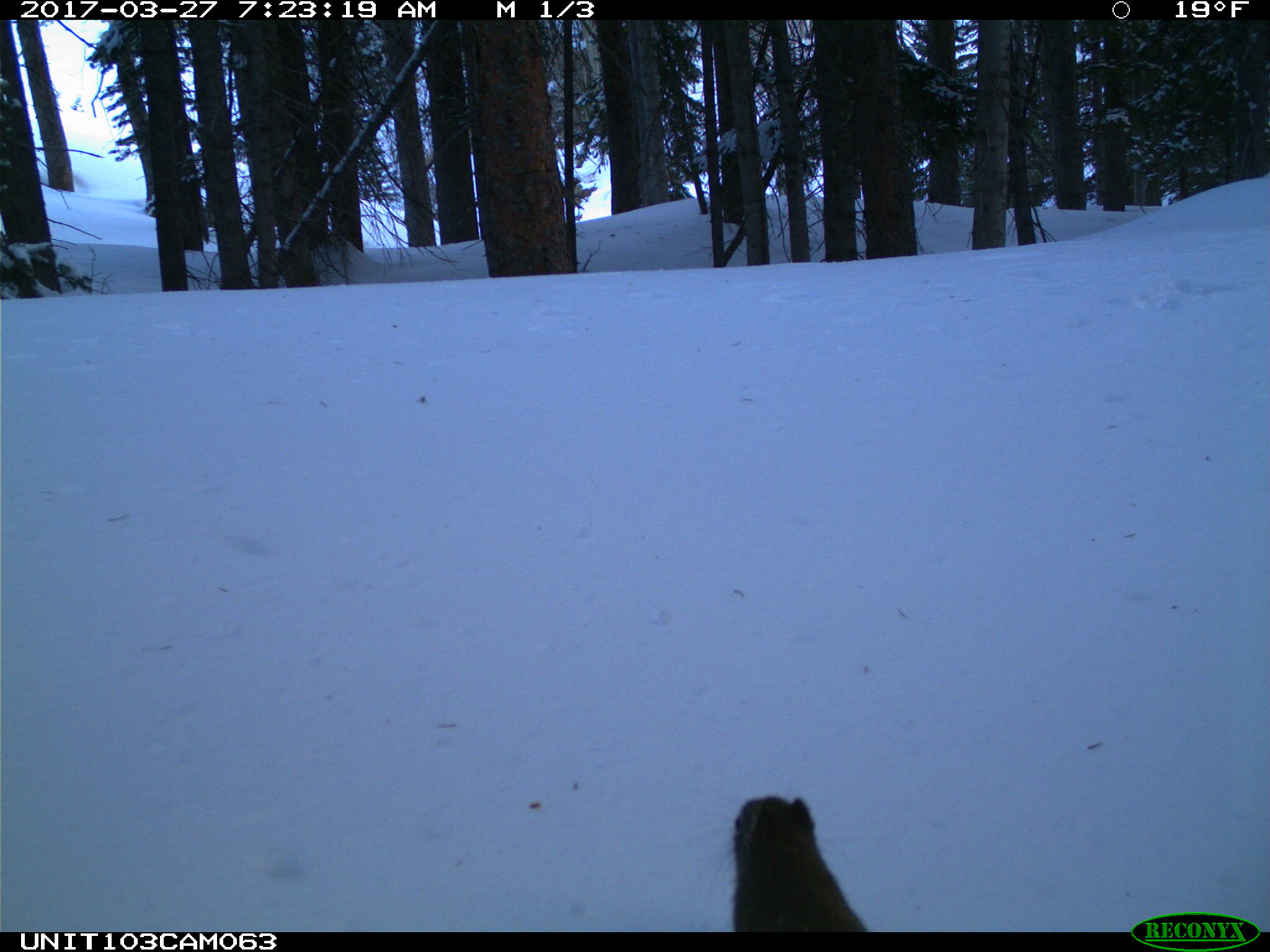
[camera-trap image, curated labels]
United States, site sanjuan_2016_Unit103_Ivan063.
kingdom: Animalia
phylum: Chordata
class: Mammalia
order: Rodentia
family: Sciuridae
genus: Tamiasciurus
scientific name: Tamiasciurus hudsonicus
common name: american red squirrel